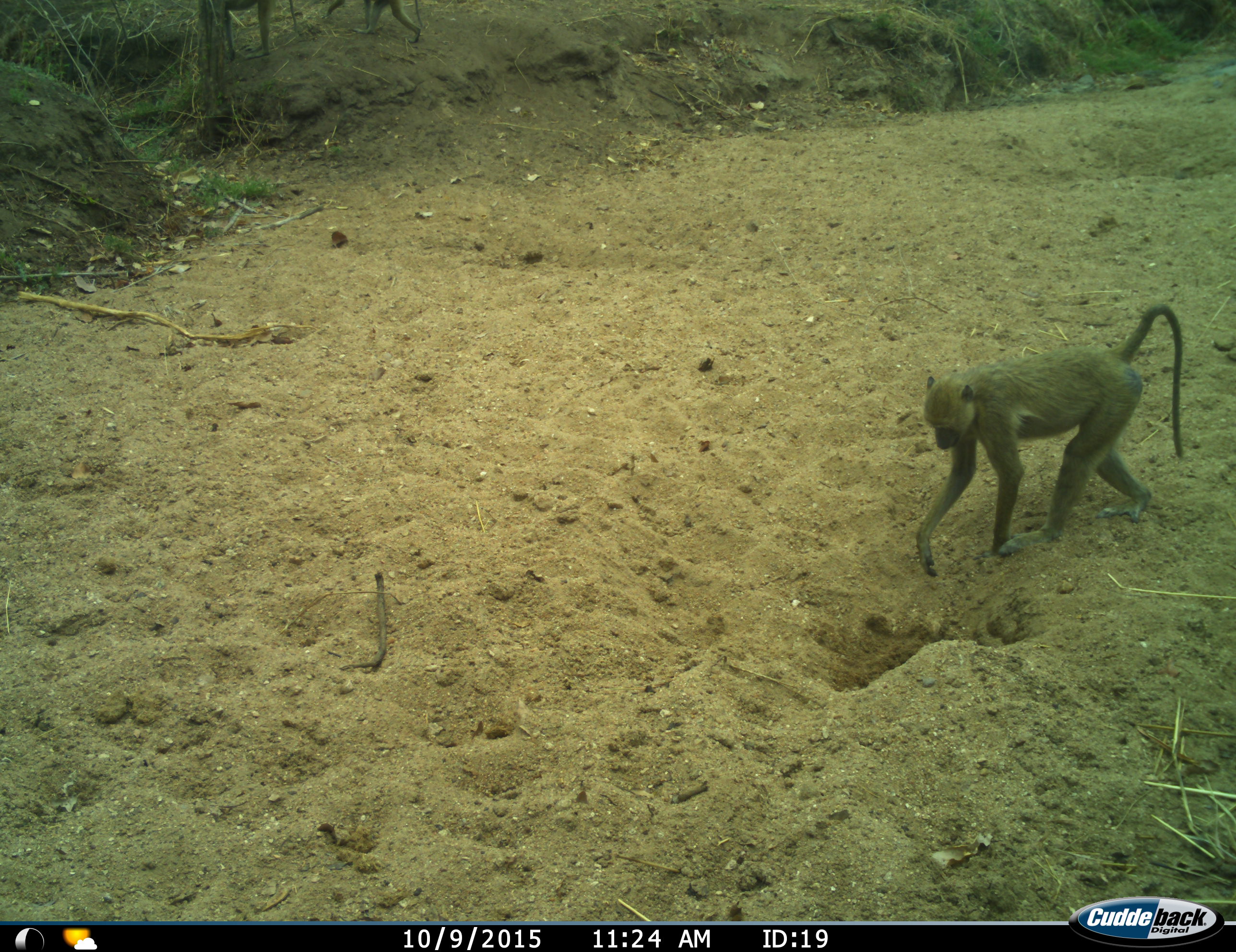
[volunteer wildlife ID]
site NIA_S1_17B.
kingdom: Animalia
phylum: Chordata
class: Mammalia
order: Primates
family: Cercopithecidae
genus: Papio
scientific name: Papio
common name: baboon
Baboon (Papio), count 1. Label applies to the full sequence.